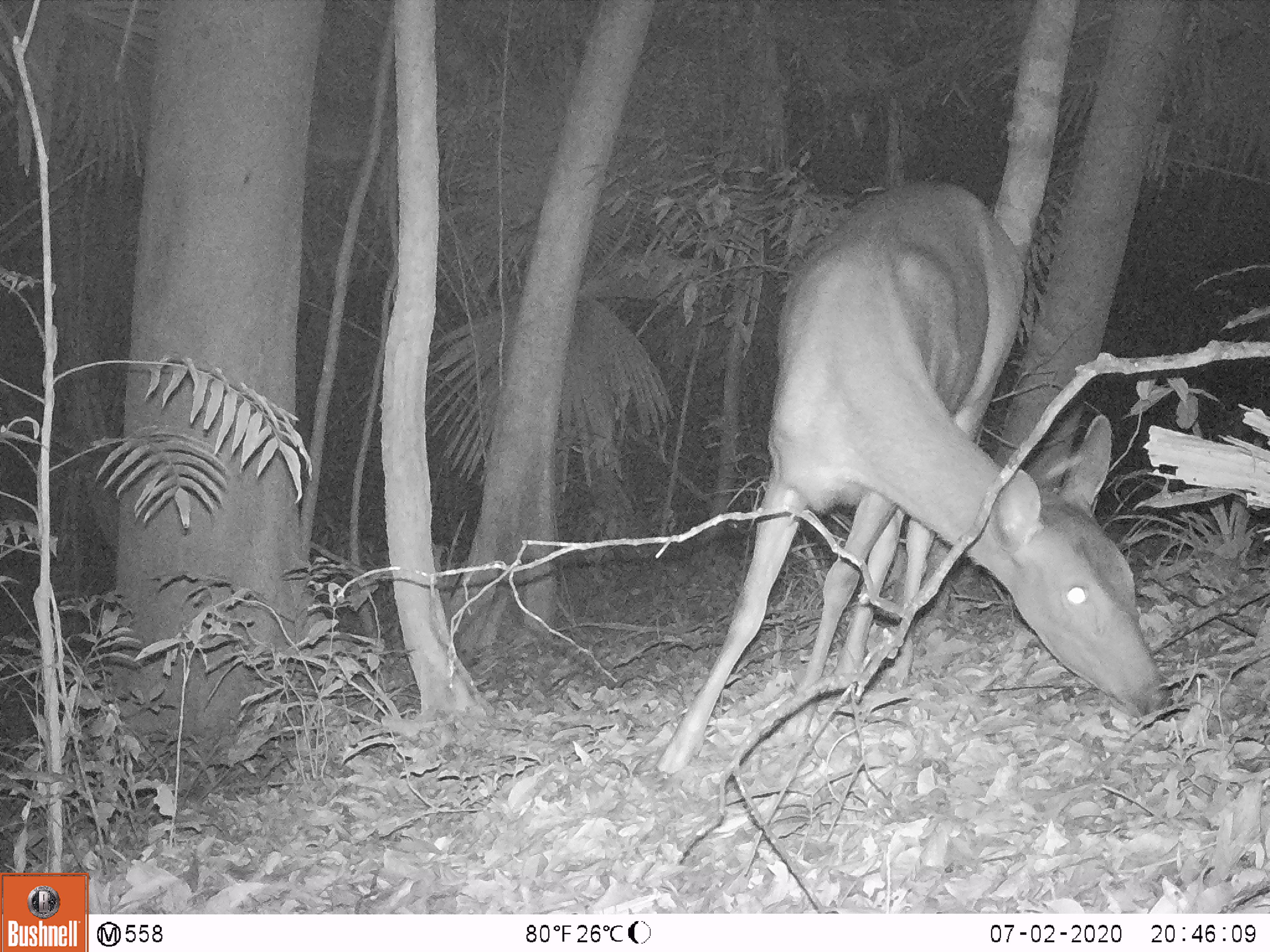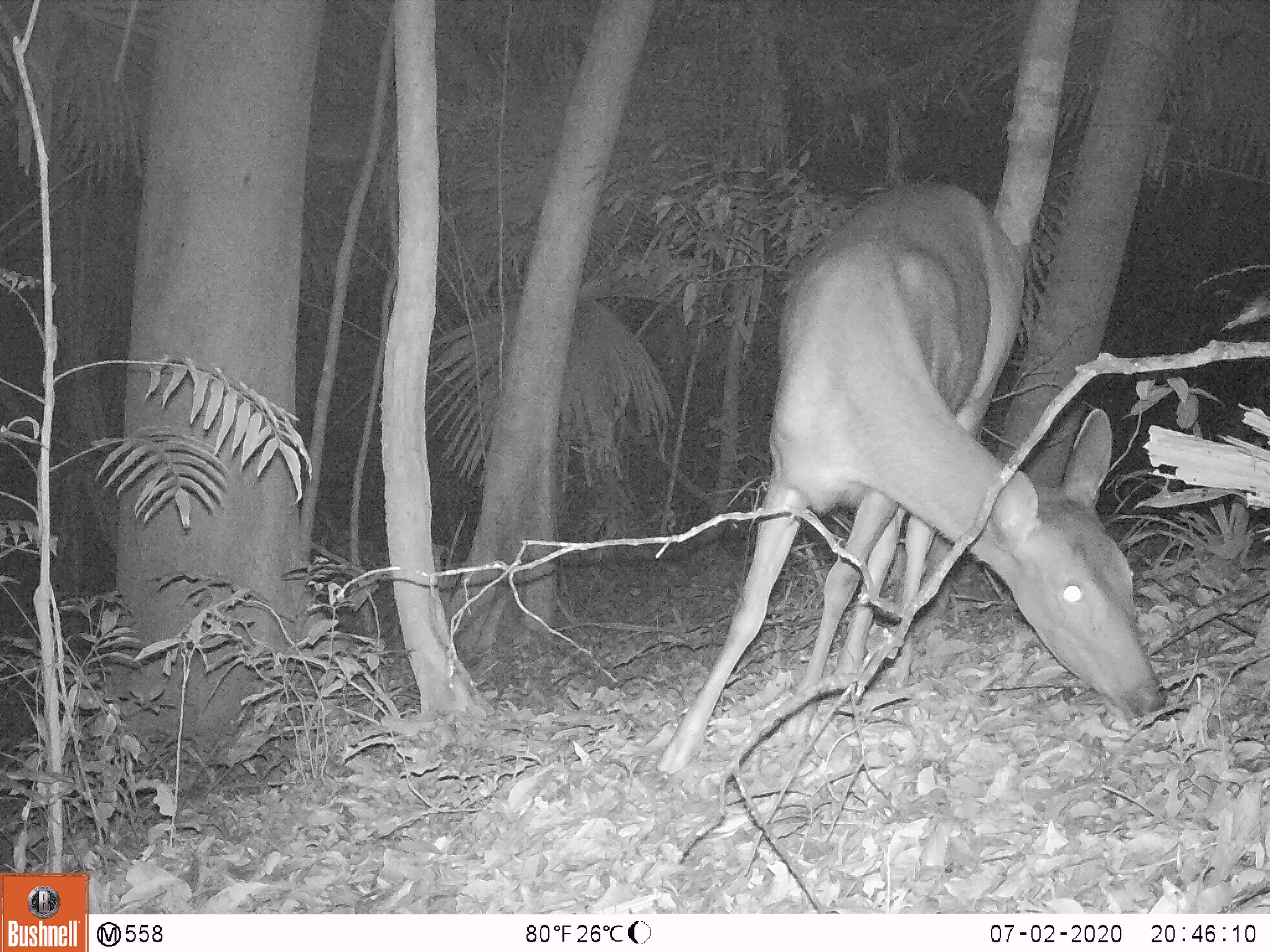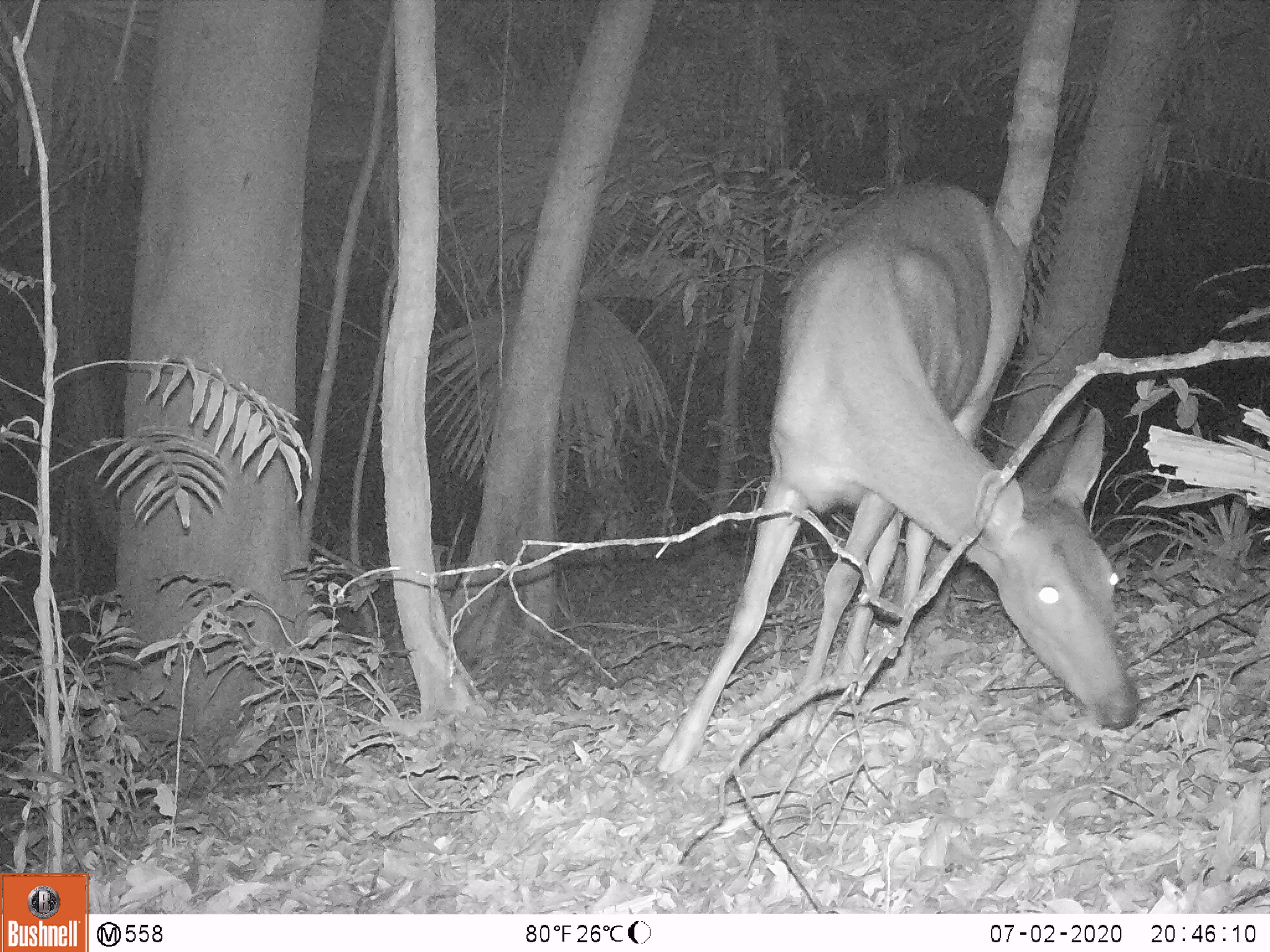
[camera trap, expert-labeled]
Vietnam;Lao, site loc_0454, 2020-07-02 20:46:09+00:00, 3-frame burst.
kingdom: Animalia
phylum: Chordata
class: Mammalia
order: Artiodactyla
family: Cervidae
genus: Rusa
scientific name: Rusa unicolor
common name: sambar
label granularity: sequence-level